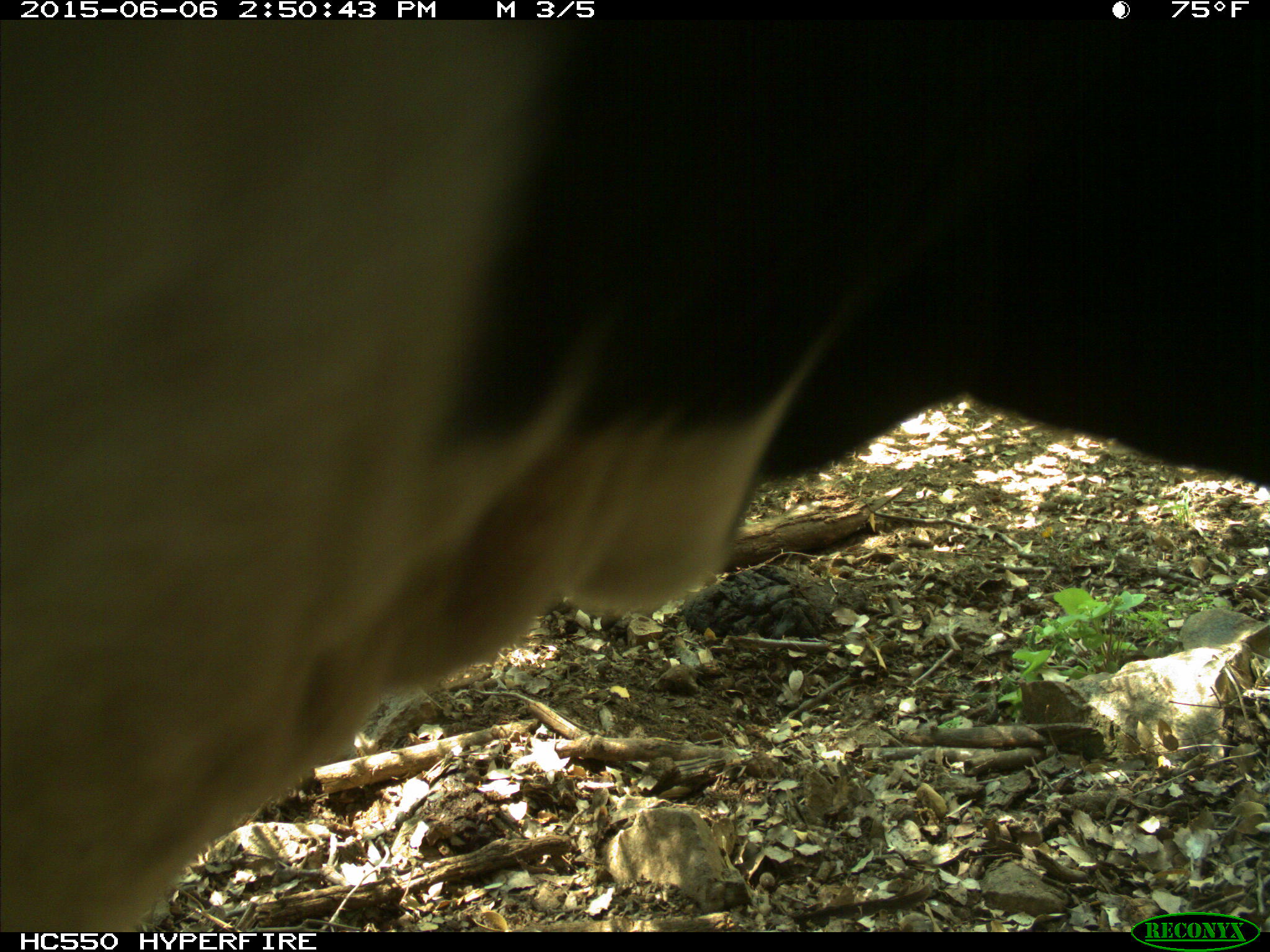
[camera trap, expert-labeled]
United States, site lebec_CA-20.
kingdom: Animalia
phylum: Chordata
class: Mammalia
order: Artiodactyla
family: Bovidae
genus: Bos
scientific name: Bos taurus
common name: domestic cow